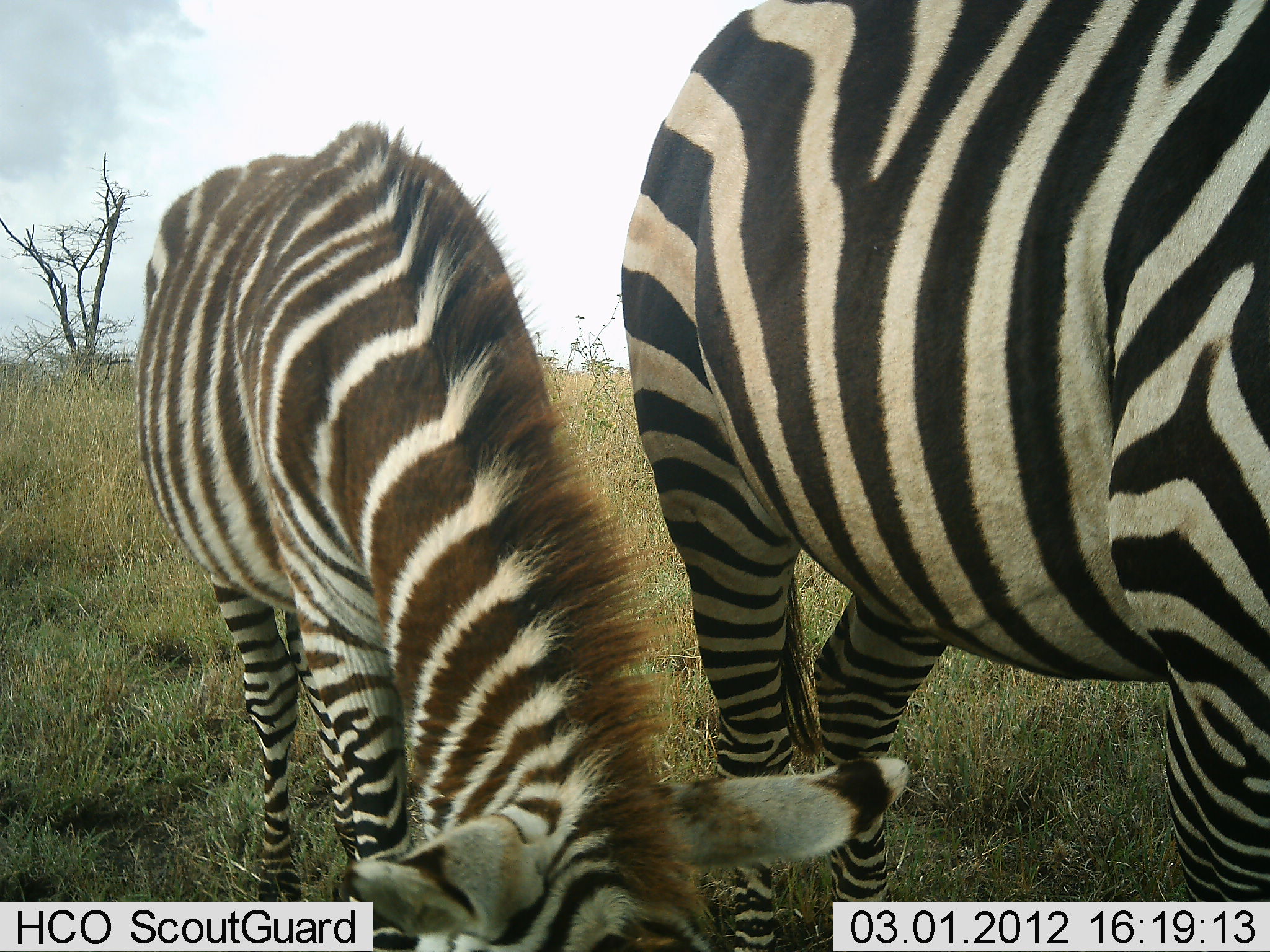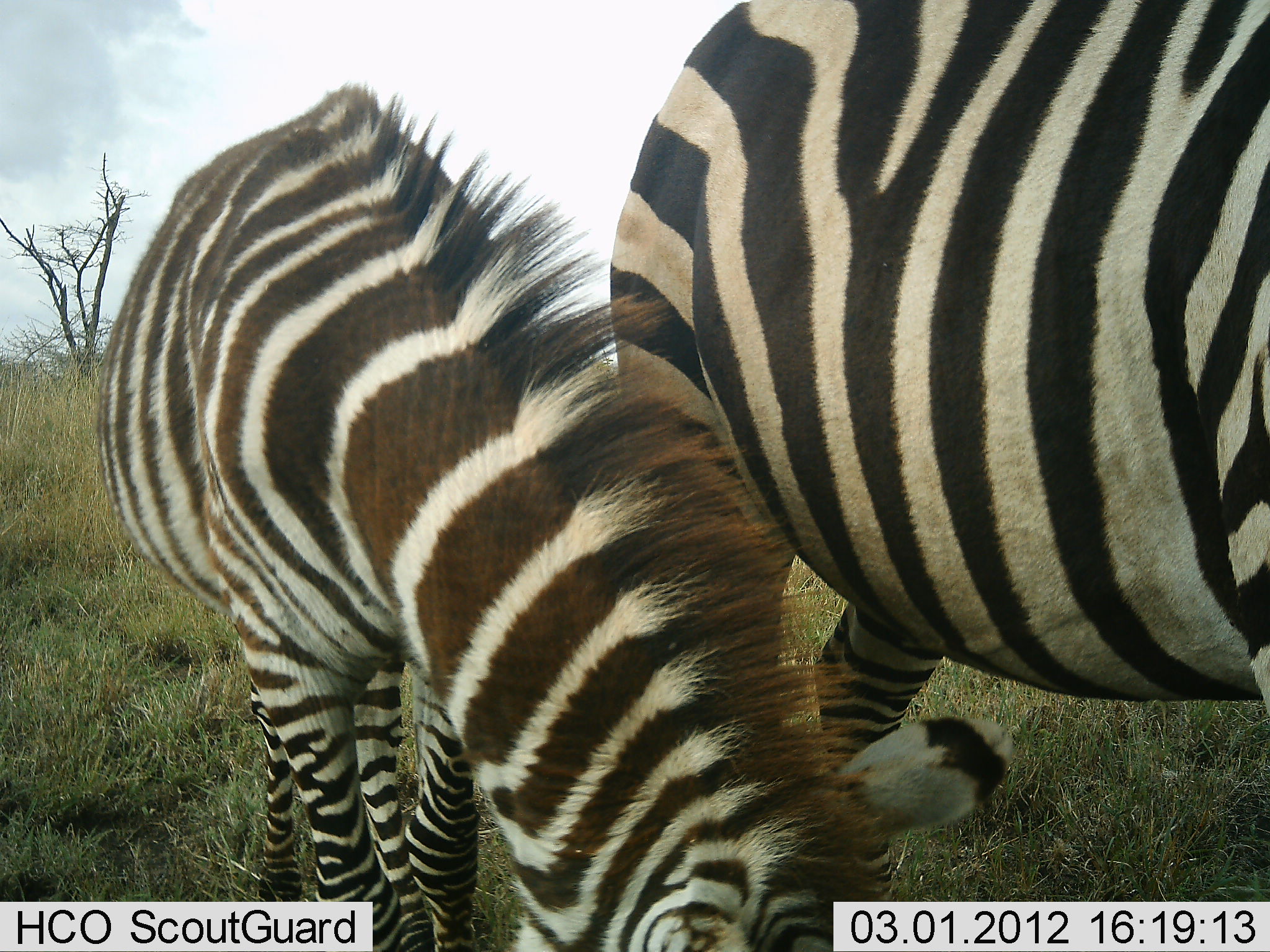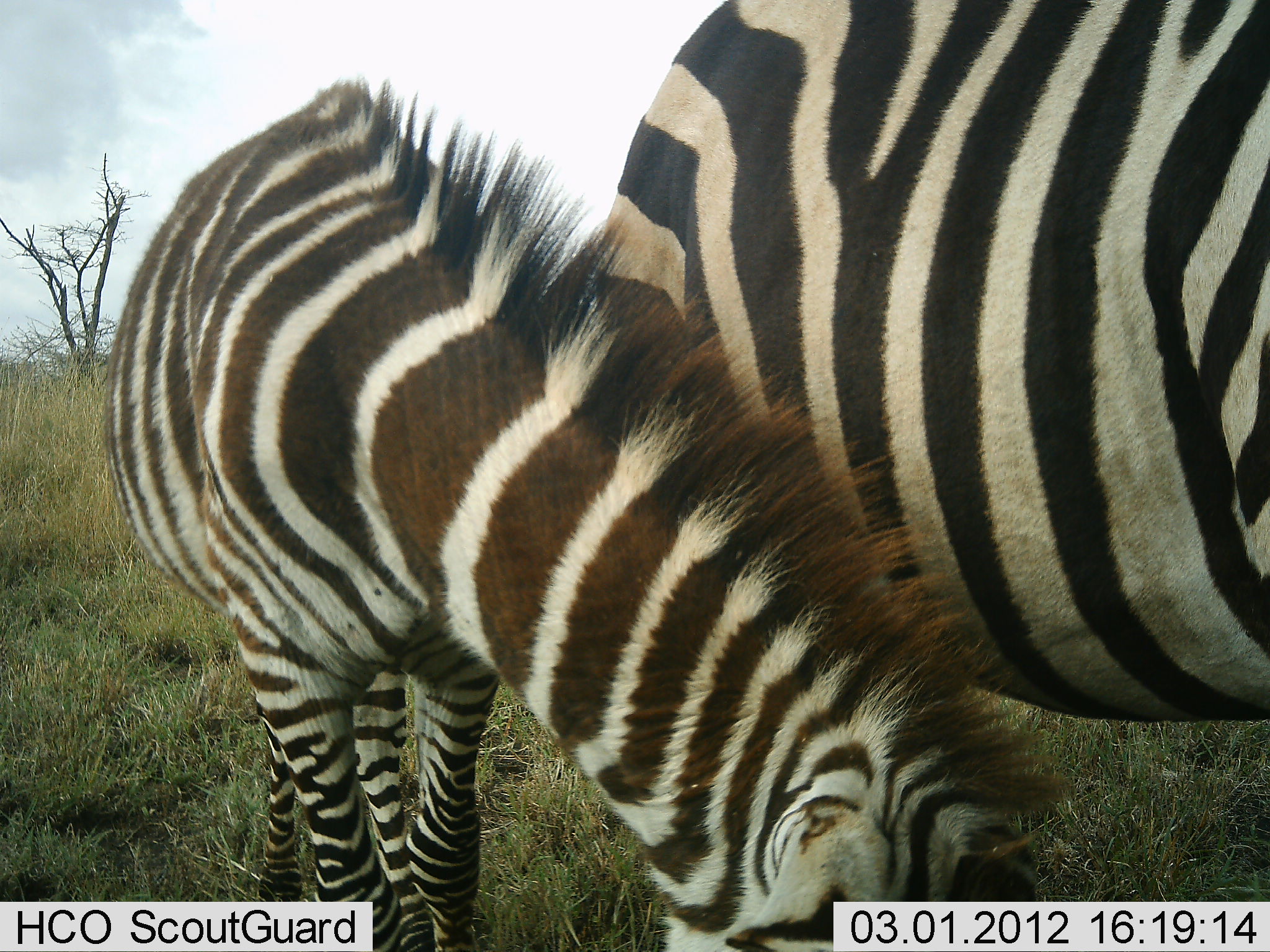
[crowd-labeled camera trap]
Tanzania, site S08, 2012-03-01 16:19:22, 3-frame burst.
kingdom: Animalia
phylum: Chordata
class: Mammalia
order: Perissodactyla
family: Equidae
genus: Equus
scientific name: Equus quagga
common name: plains zebra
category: zebra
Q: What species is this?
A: Zebra (plains zebra) (Equus quagga).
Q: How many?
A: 2.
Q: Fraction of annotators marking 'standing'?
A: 38%.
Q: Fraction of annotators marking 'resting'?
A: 0%.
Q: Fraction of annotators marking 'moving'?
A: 6%.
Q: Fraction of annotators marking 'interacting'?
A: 0%.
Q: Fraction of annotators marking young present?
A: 81%.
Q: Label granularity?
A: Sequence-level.